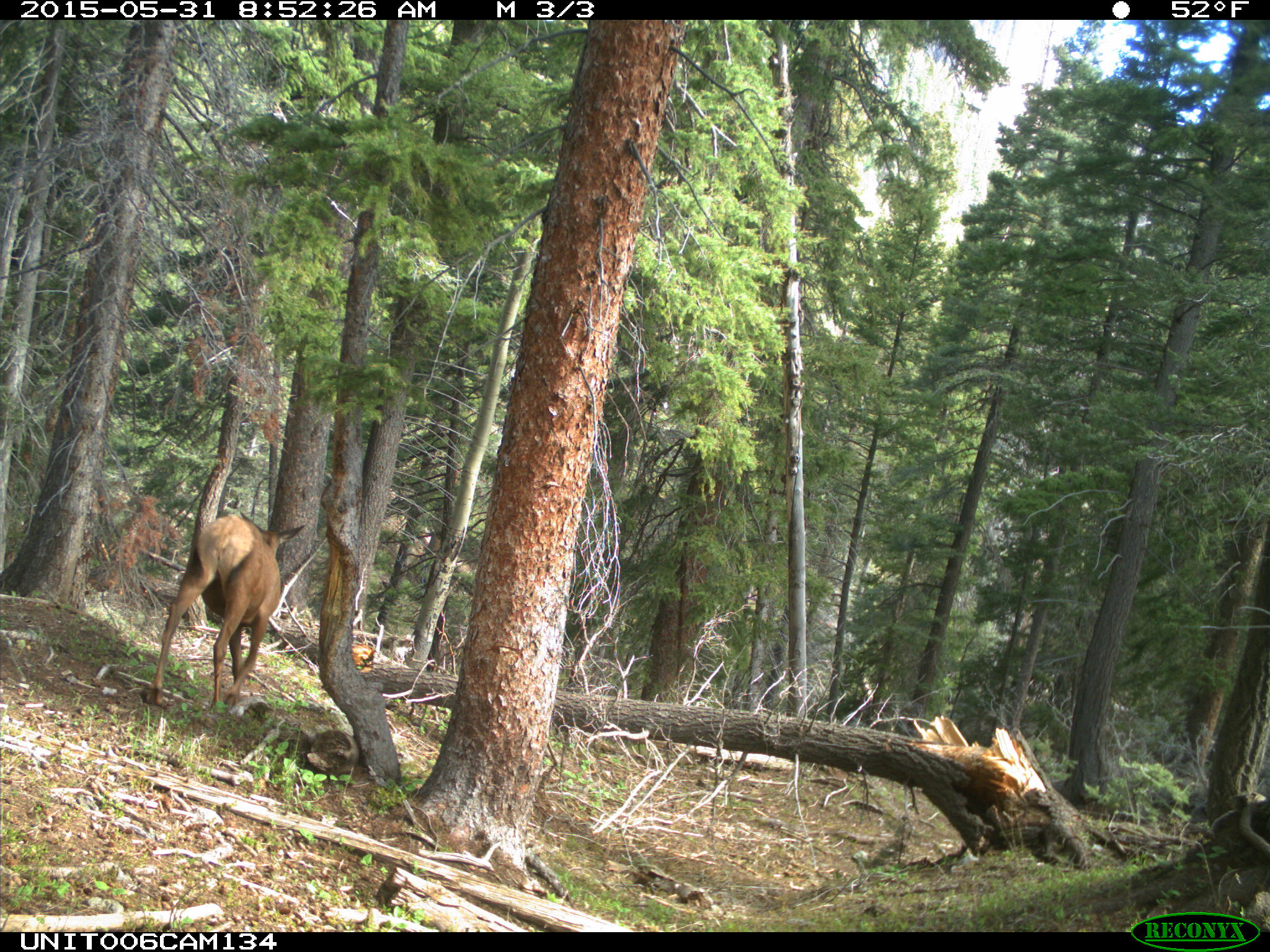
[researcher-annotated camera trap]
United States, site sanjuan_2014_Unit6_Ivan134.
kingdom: Animalia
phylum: Chordata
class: Mammalia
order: Artiodactyla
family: Cervidae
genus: Cervus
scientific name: Cervus elaphus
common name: red deer